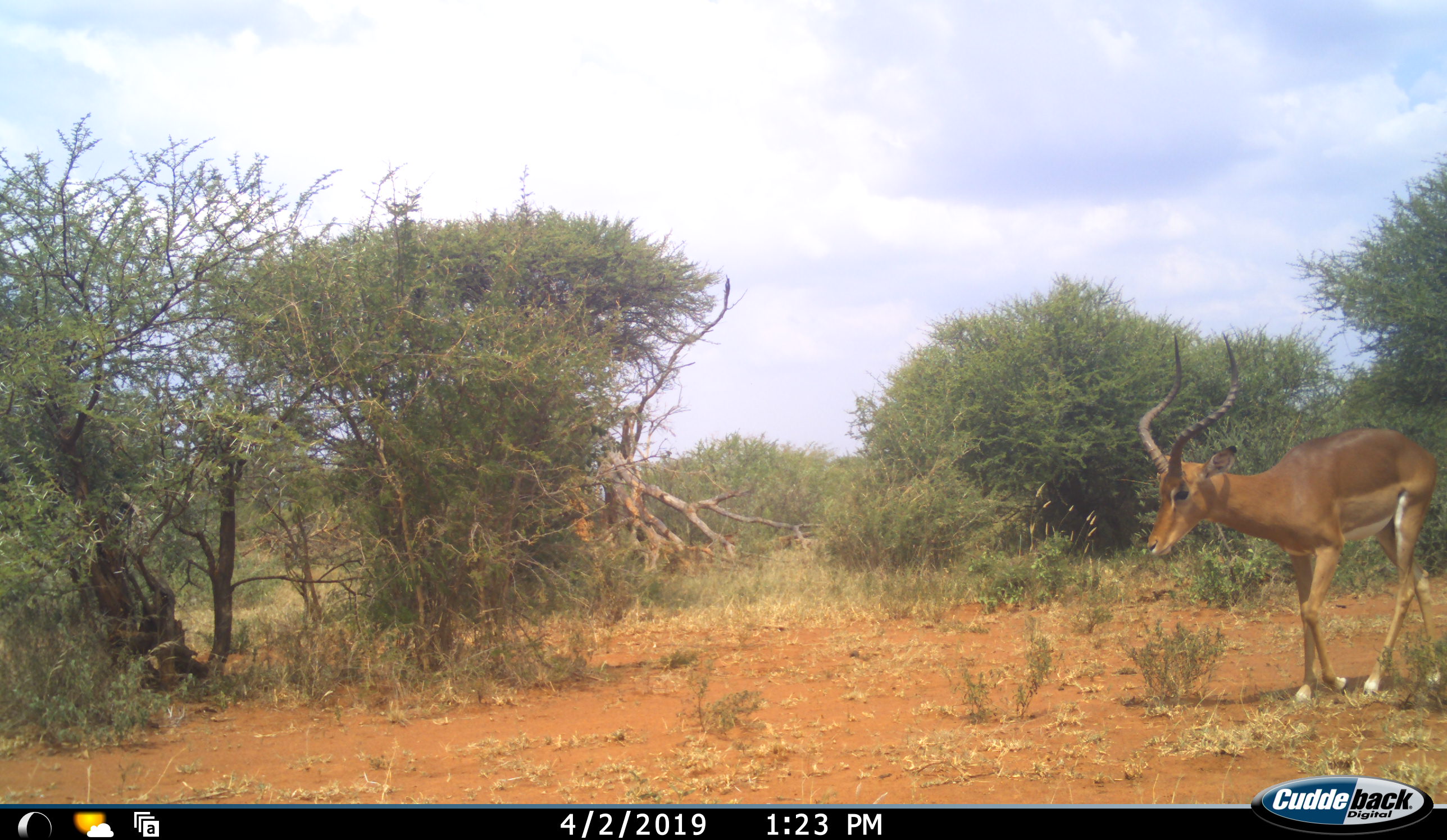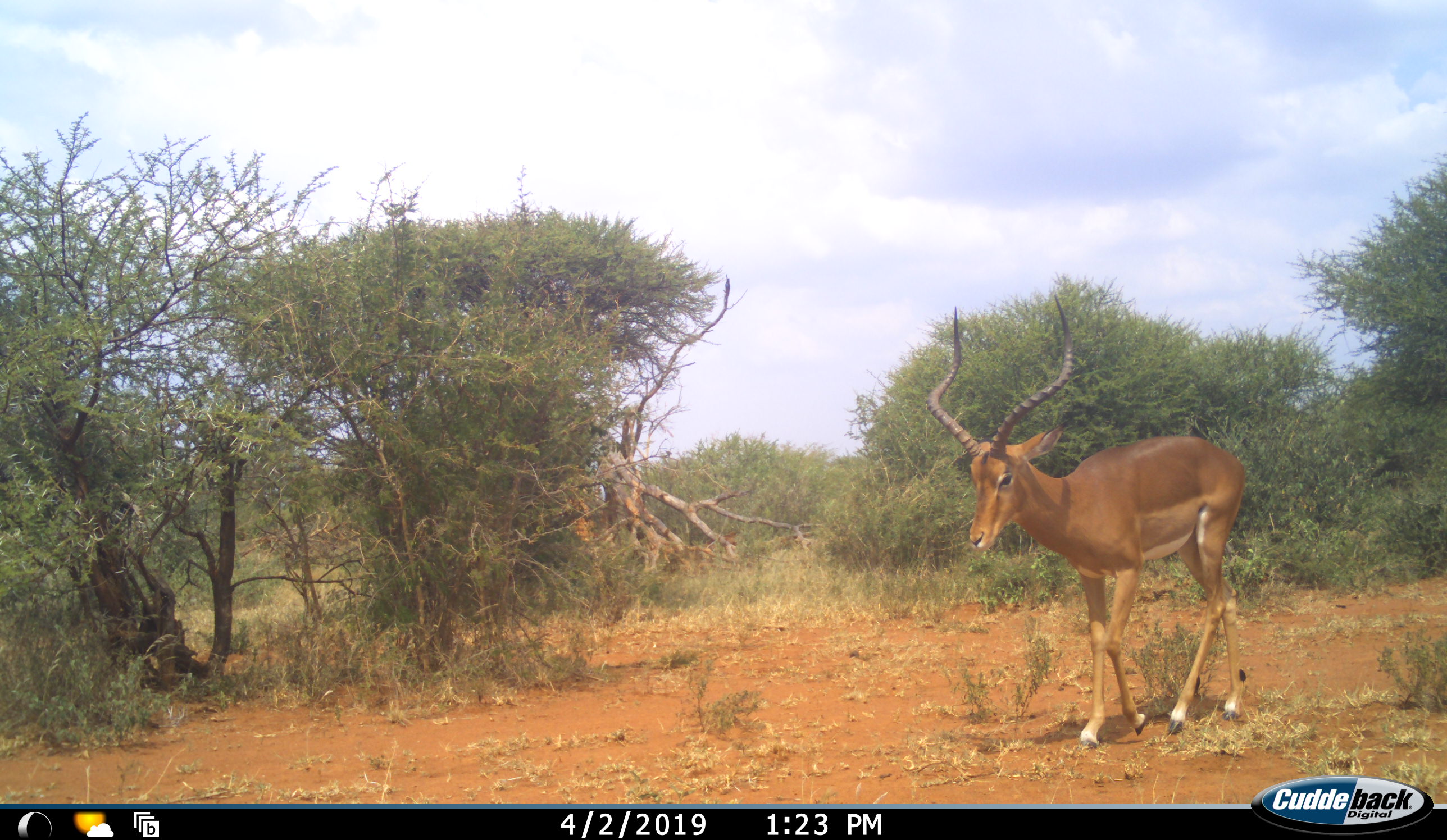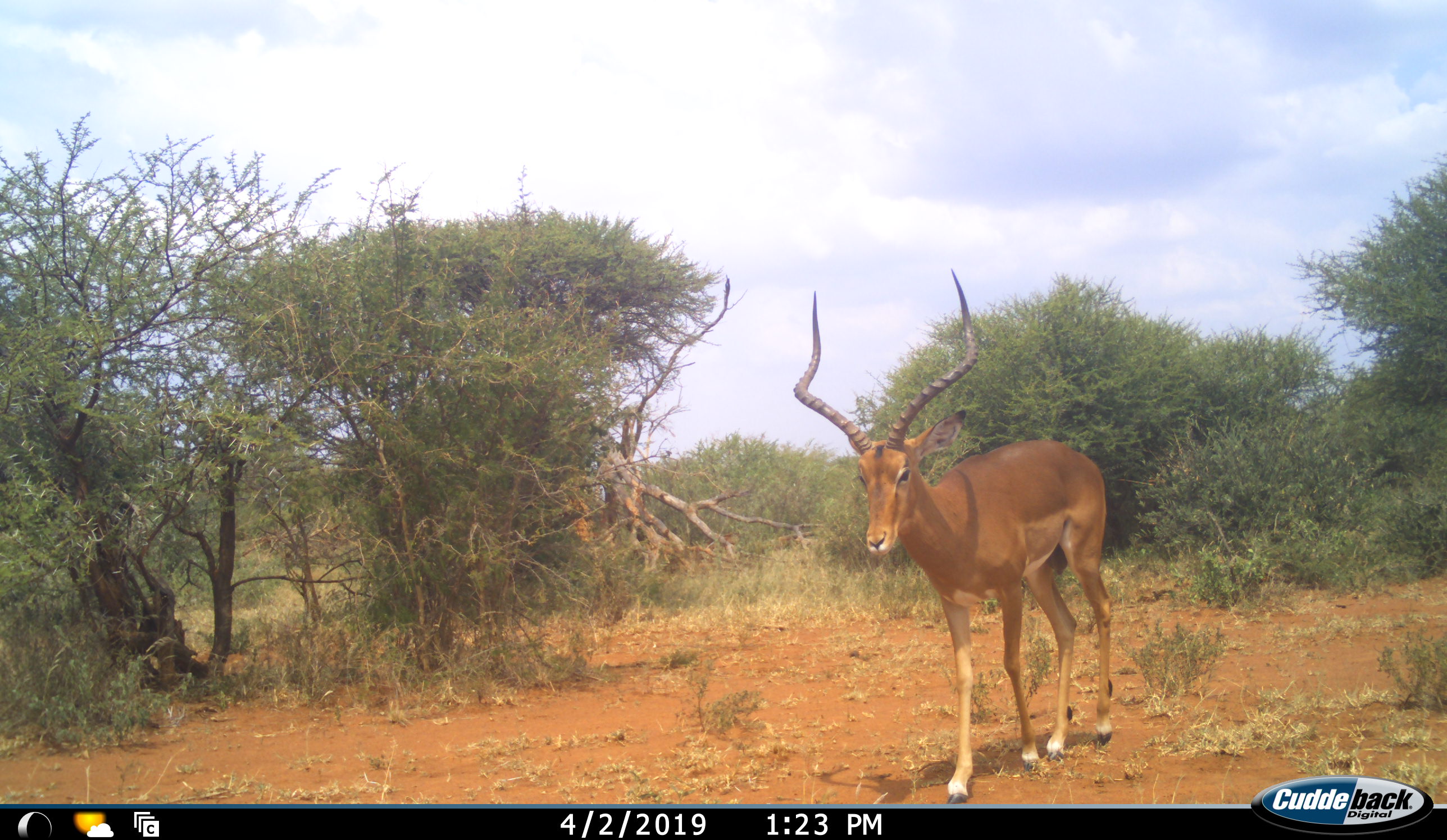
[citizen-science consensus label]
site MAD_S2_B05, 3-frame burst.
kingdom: Animalia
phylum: Chordata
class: Mammalia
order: Artiodactyla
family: Bovidae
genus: Aepyceros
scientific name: Aepyceros melampus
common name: impala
Impala (Aepyceros melampus), count 1. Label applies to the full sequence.